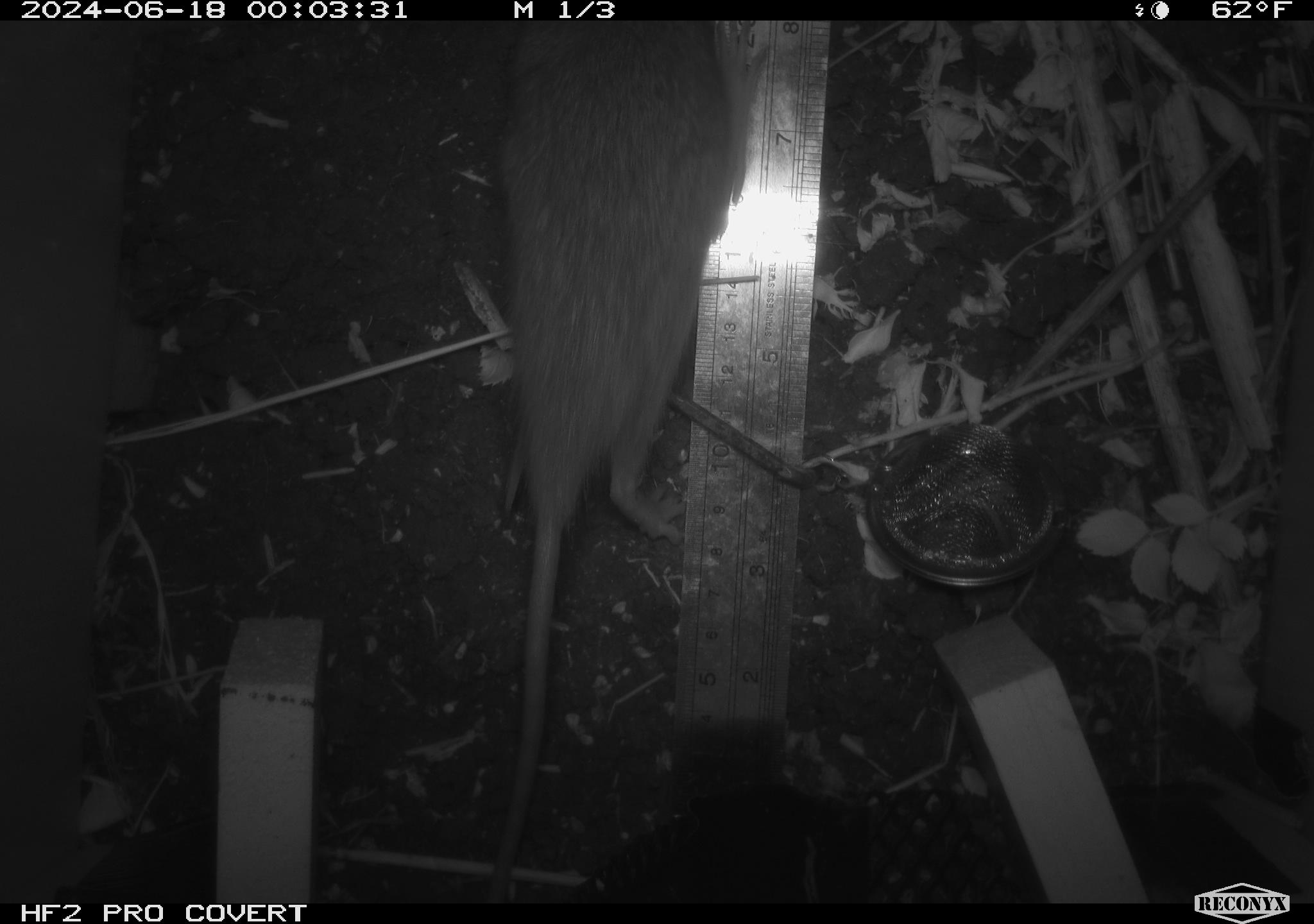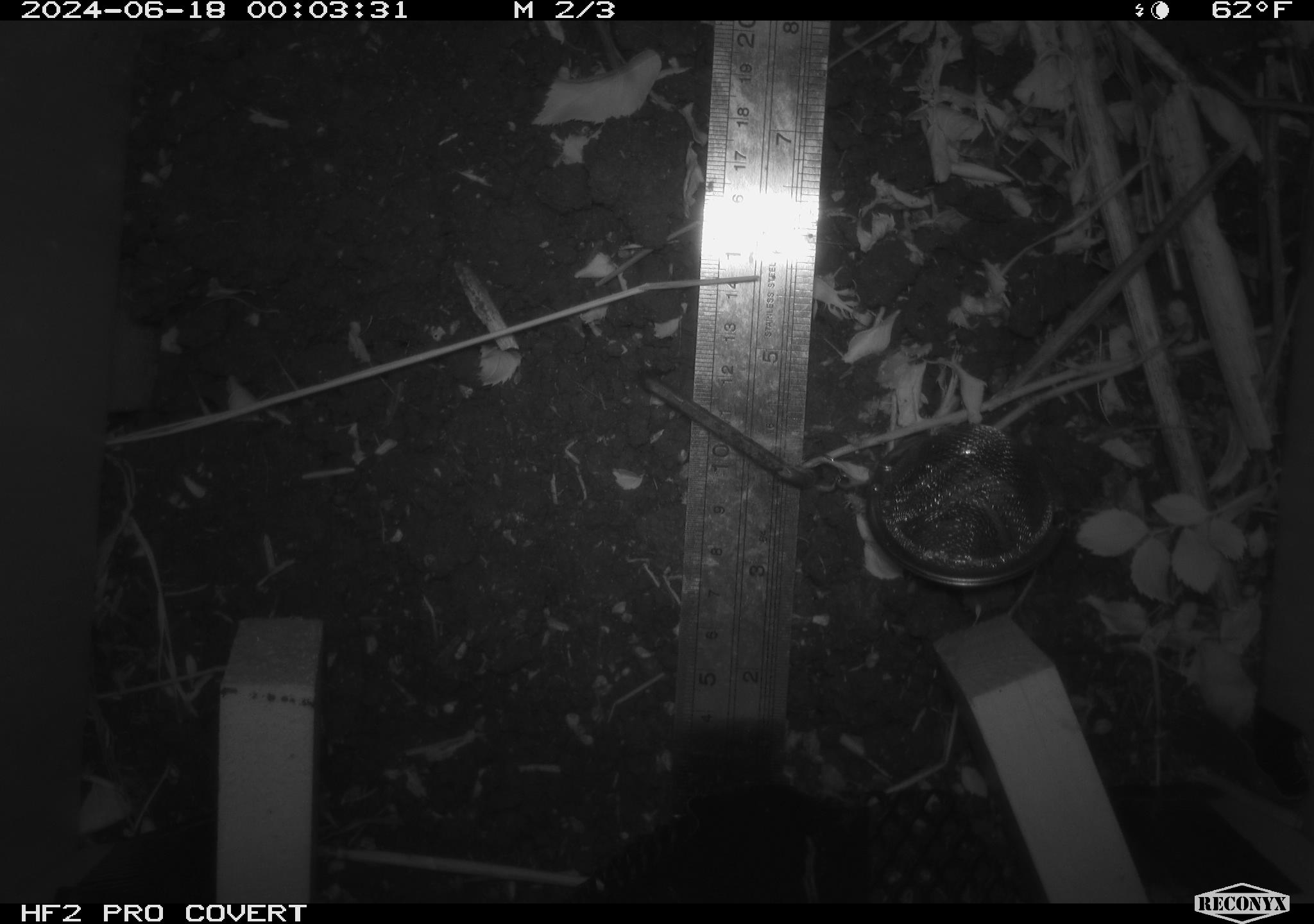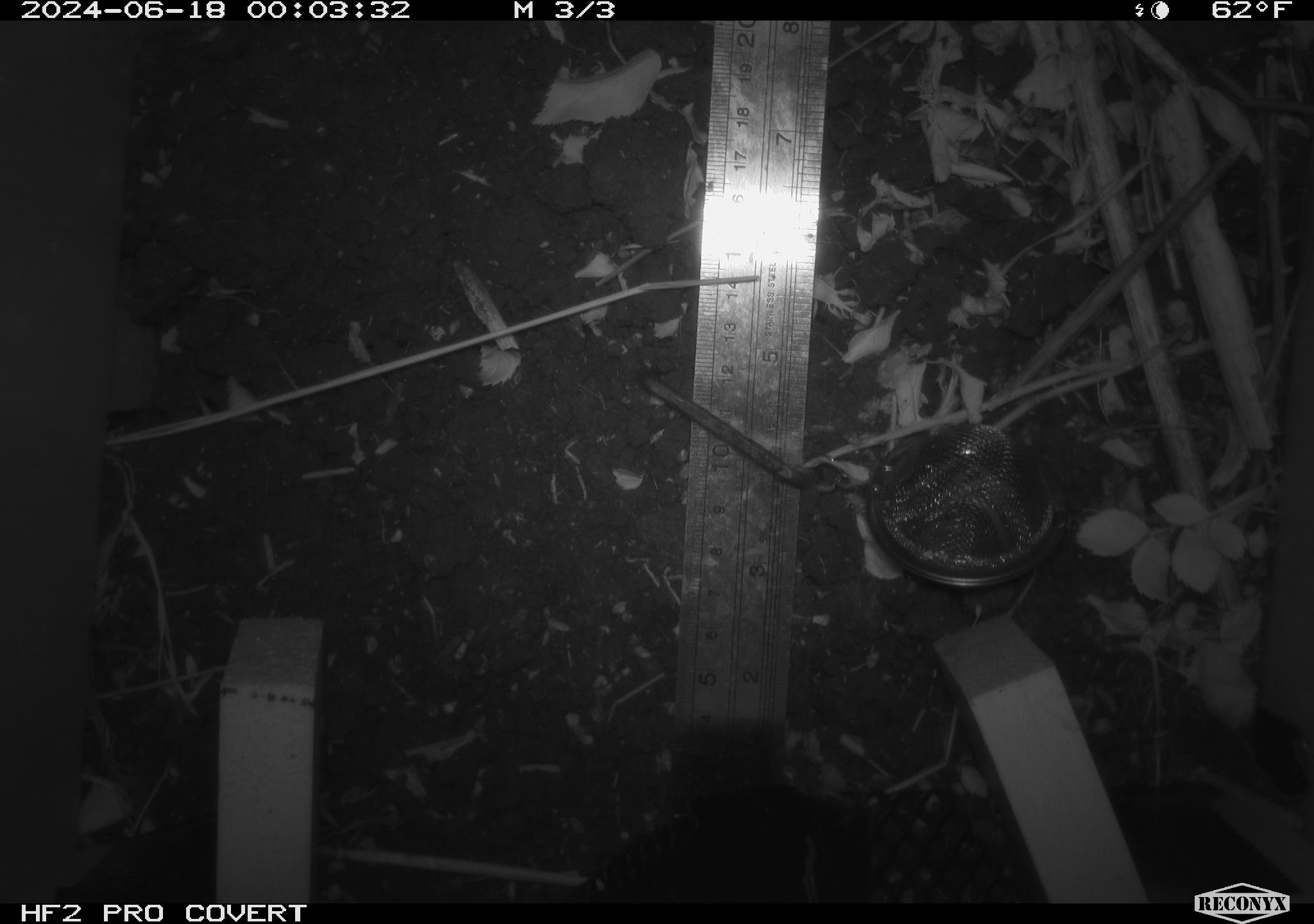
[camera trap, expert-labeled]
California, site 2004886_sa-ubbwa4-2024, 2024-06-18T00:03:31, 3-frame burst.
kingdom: Animalia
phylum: Chordata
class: Mammalia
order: Rodentia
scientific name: Rodentia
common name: woodrat or rat or mouse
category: woodrat or rat or mouse species